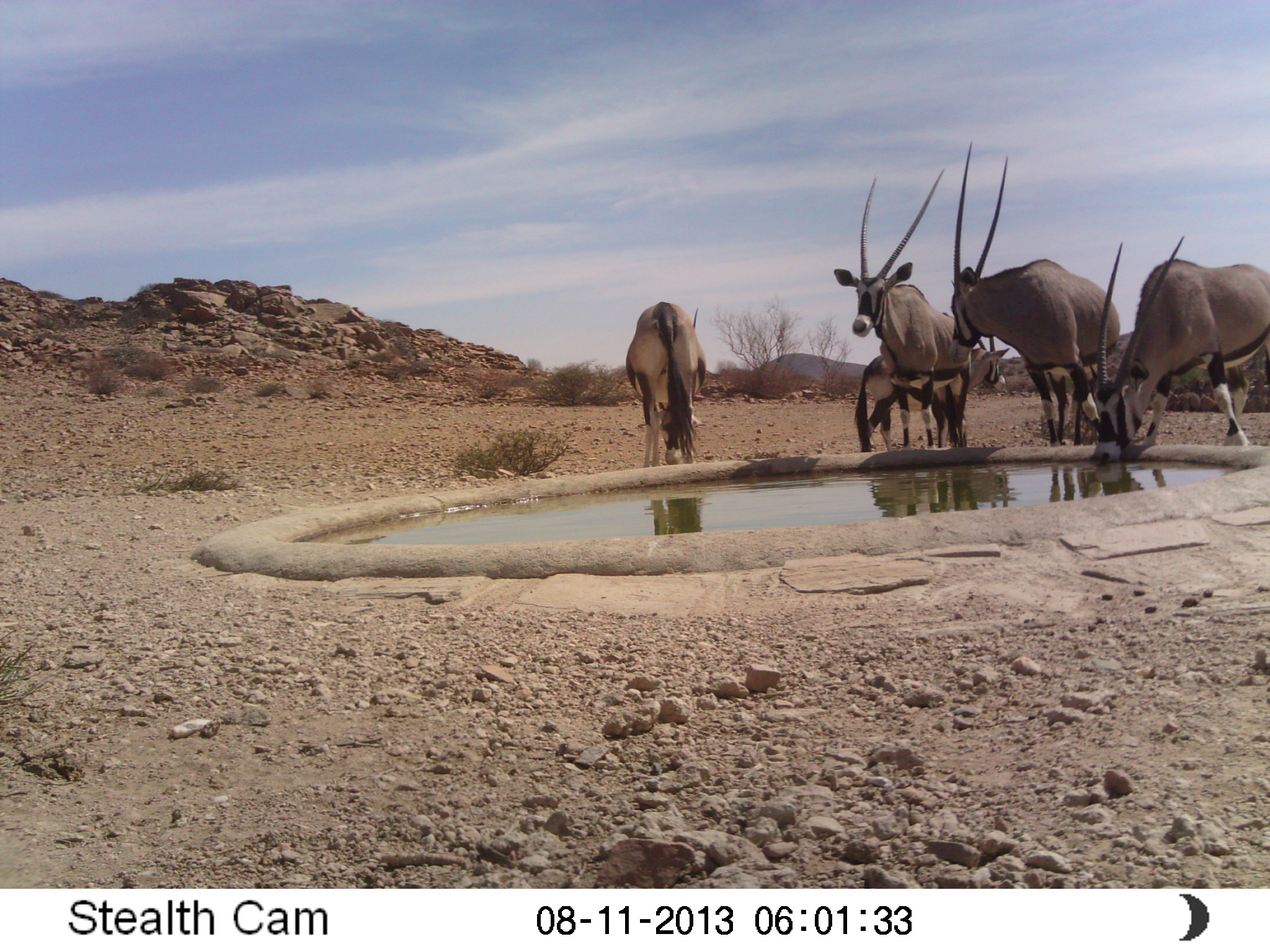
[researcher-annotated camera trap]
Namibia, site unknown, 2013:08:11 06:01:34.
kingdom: Animalia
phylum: Chordata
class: Mammalia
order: Artiodactyla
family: Bovidae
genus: Oryx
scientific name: Oryx gazella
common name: gemsbok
Oryx gazella (gemsbok).